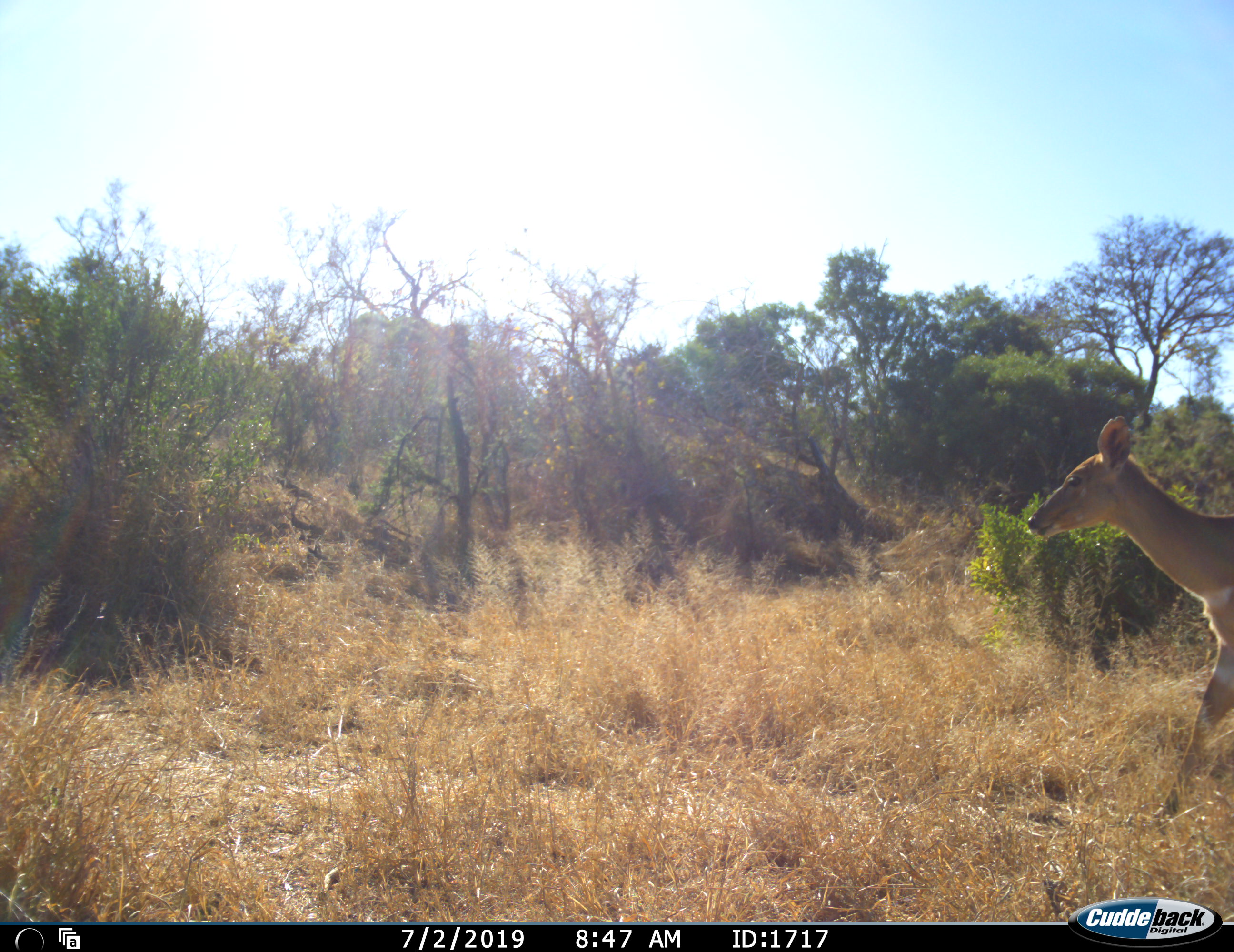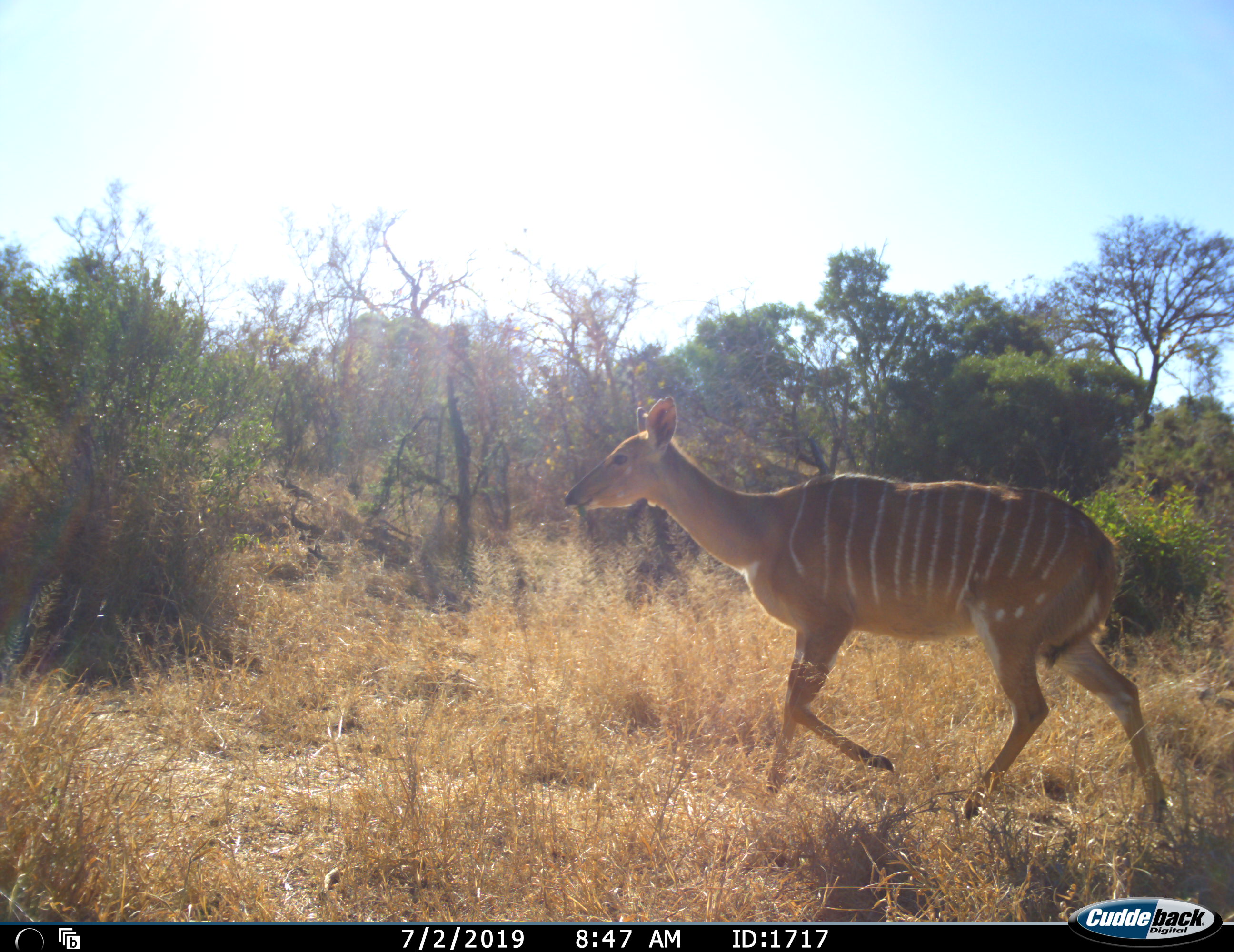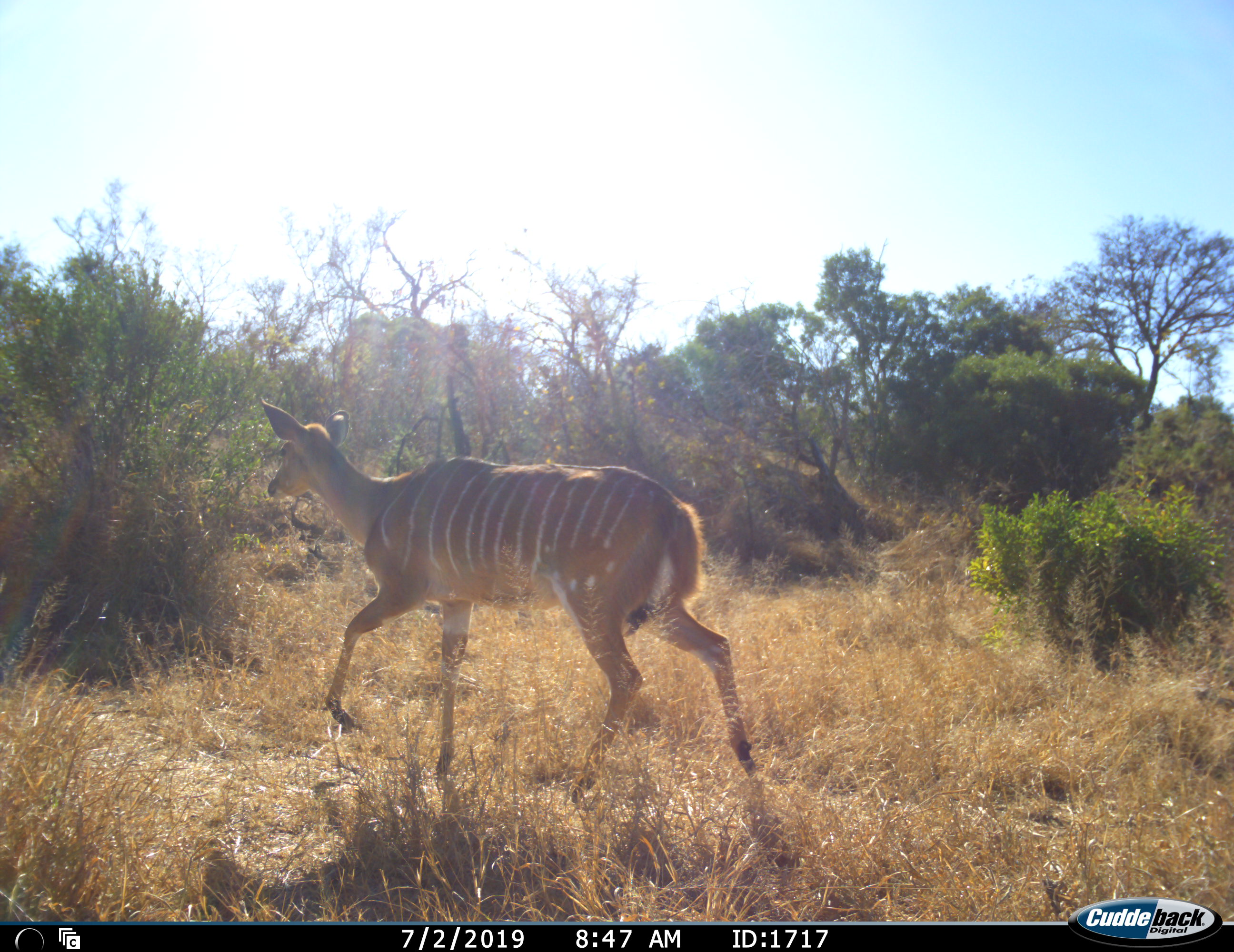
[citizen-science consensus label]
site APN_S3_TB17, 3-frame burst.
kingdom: Animalia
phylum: Chordata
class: Mammalia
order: Artiodactyla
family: Bovidae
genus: Tragelaphus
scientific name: Tragelaphus angasii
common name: nyala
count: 1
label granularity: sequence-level